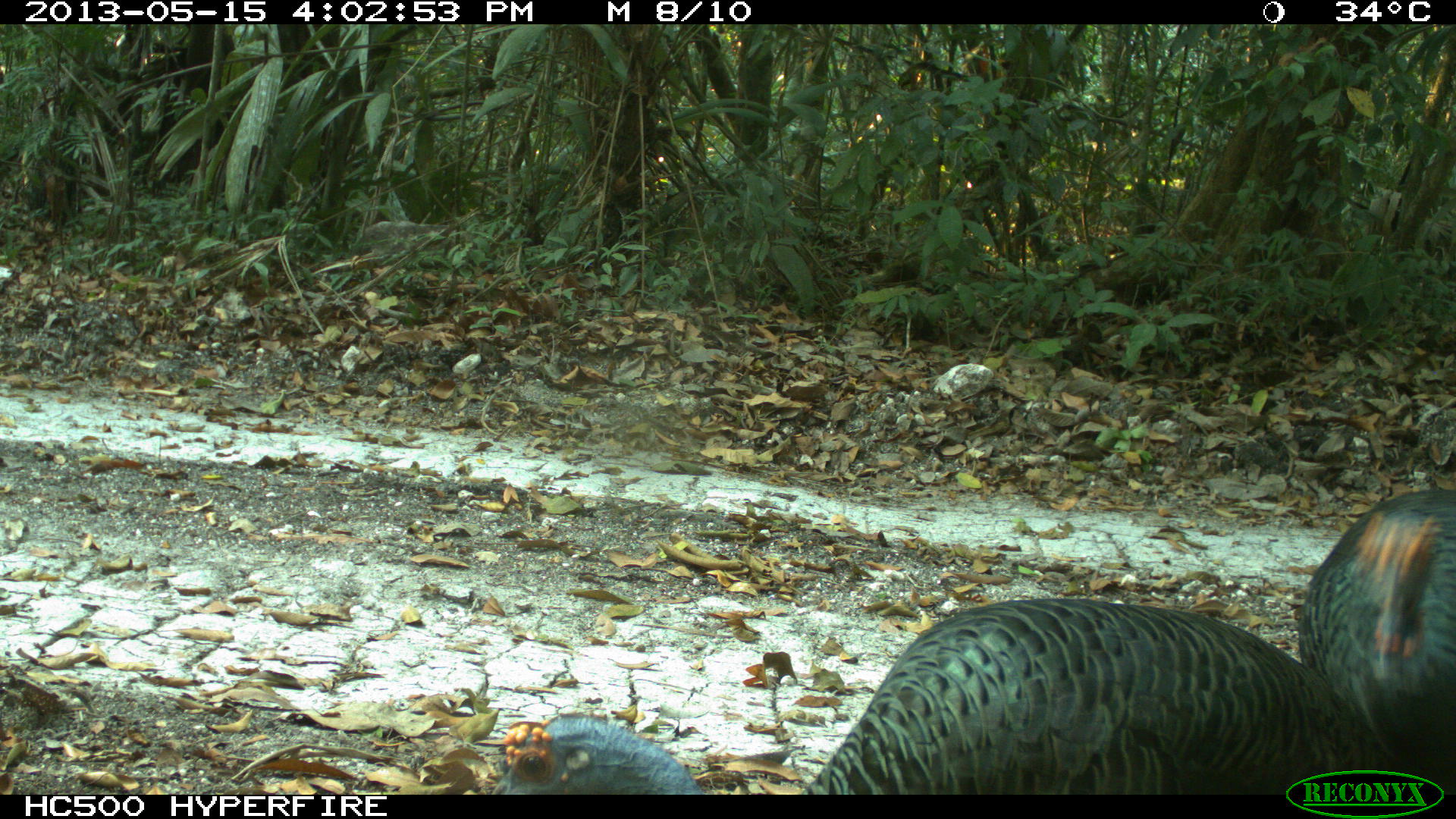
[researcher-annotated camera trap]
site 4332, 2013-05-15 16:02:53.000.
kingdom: Animalia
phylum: Chordata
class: Aves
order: Galliformes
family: Phasianidae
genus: Meleagris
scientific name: Meleagris ocellata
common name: ocellated turkey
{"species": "Meleagris ocellata (ocellated turkey)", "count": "3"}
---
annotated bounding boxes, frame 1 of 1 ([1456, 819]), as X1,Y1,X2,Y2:
meleagris ocellata: 486,489,1409,792; 1299,490,1456,795